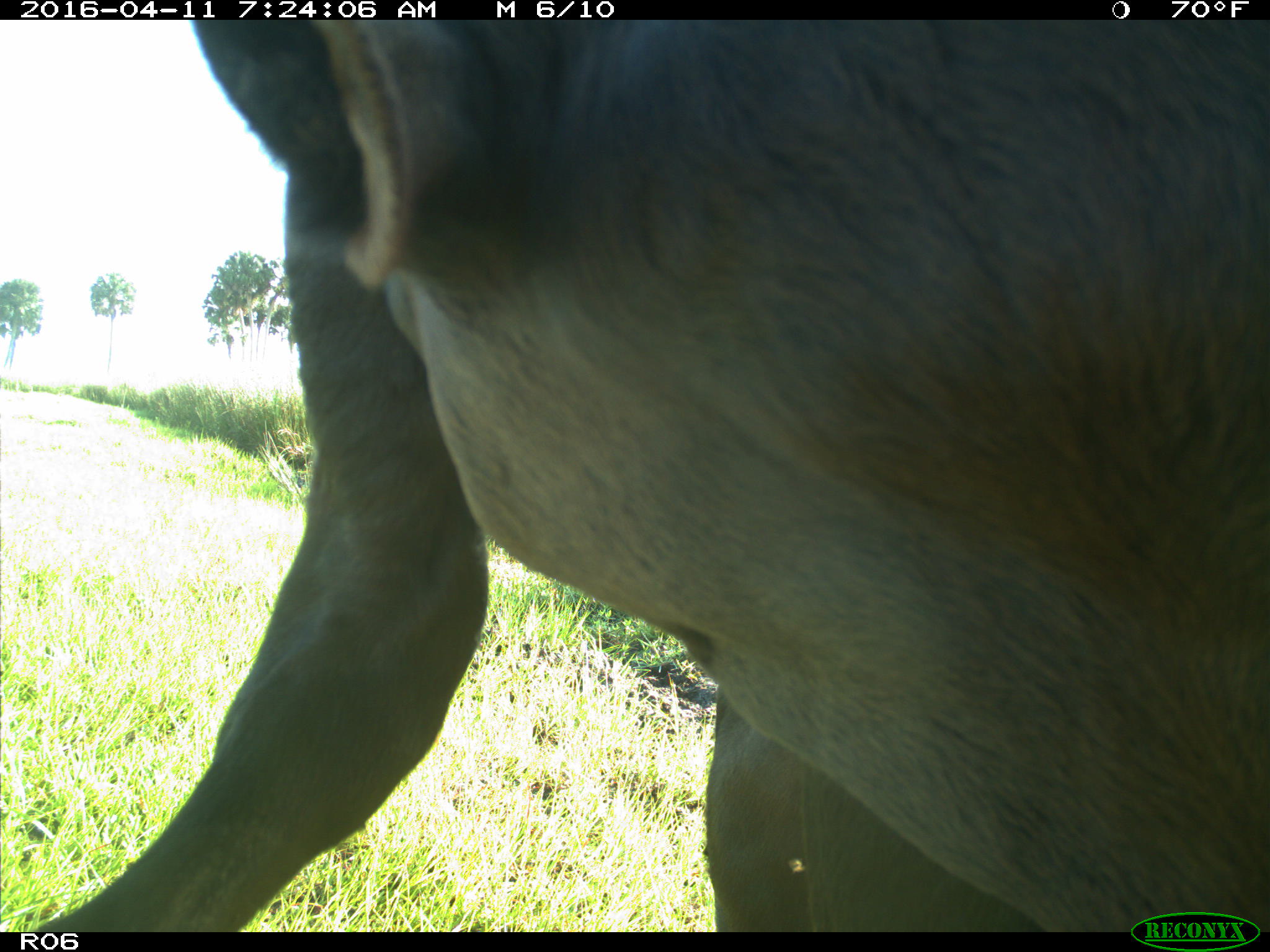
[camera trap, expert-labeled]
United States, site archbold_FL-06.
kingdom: Animalia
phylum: Chordata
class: Mammalia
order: Artiodactyla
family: Bovidae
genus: Bos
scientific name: Bos taurus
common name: domestic cow